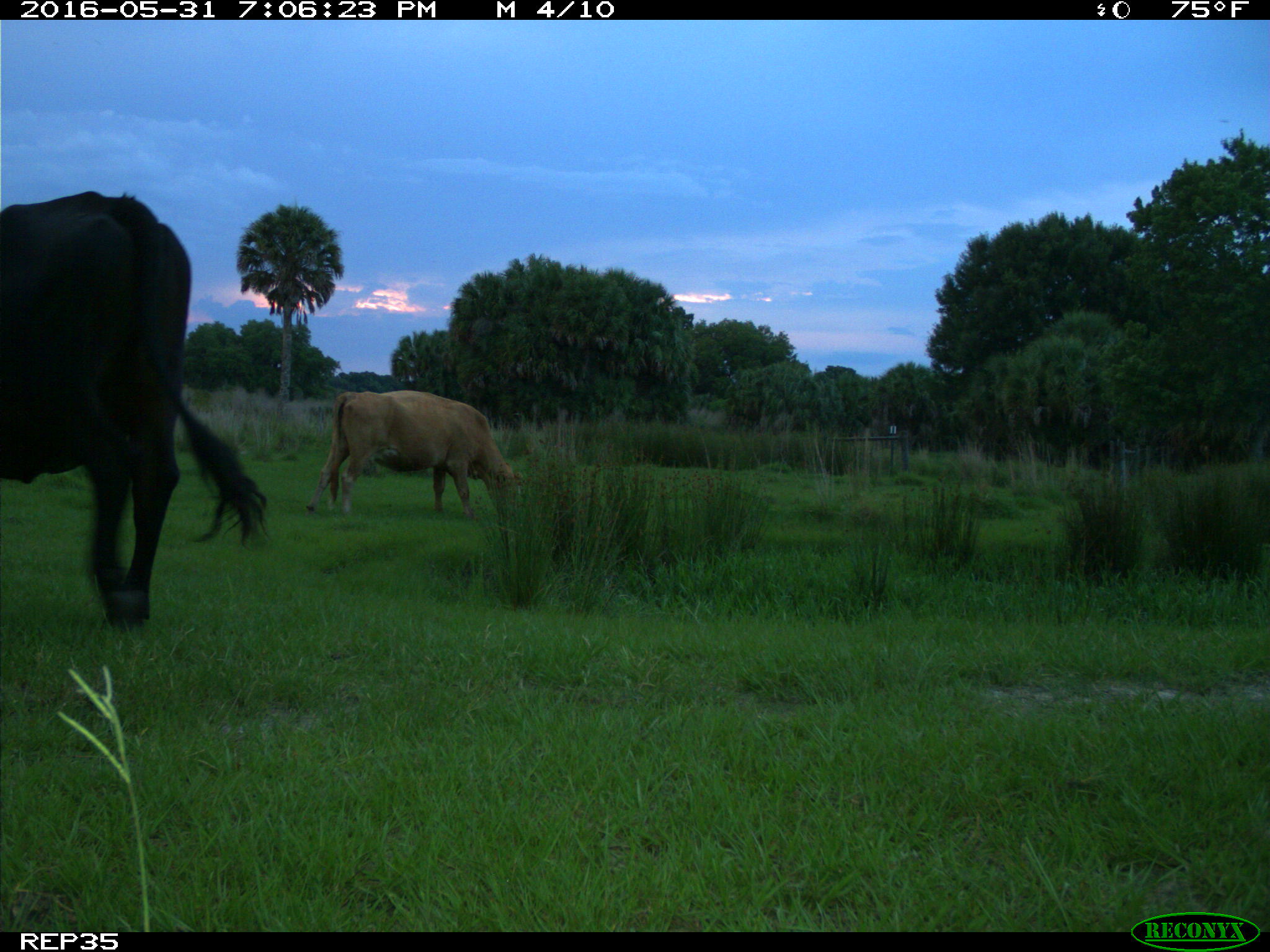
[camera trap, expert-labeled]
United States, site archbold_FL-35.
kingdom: Animalia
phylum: Chordata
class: Mammalia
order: Artiodactyla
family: Bovidae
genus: Bos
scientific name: Bos taurus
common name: domestic cow